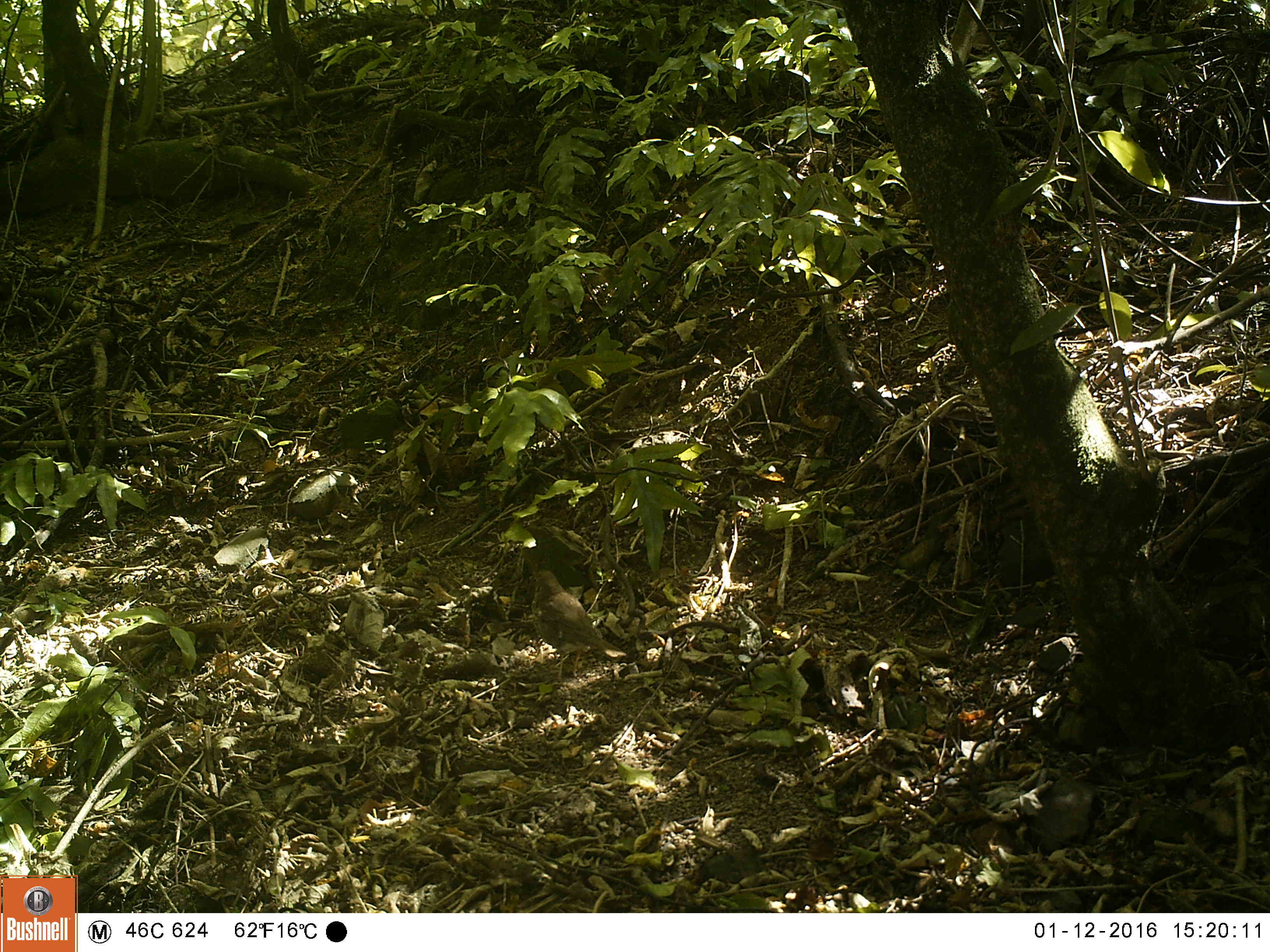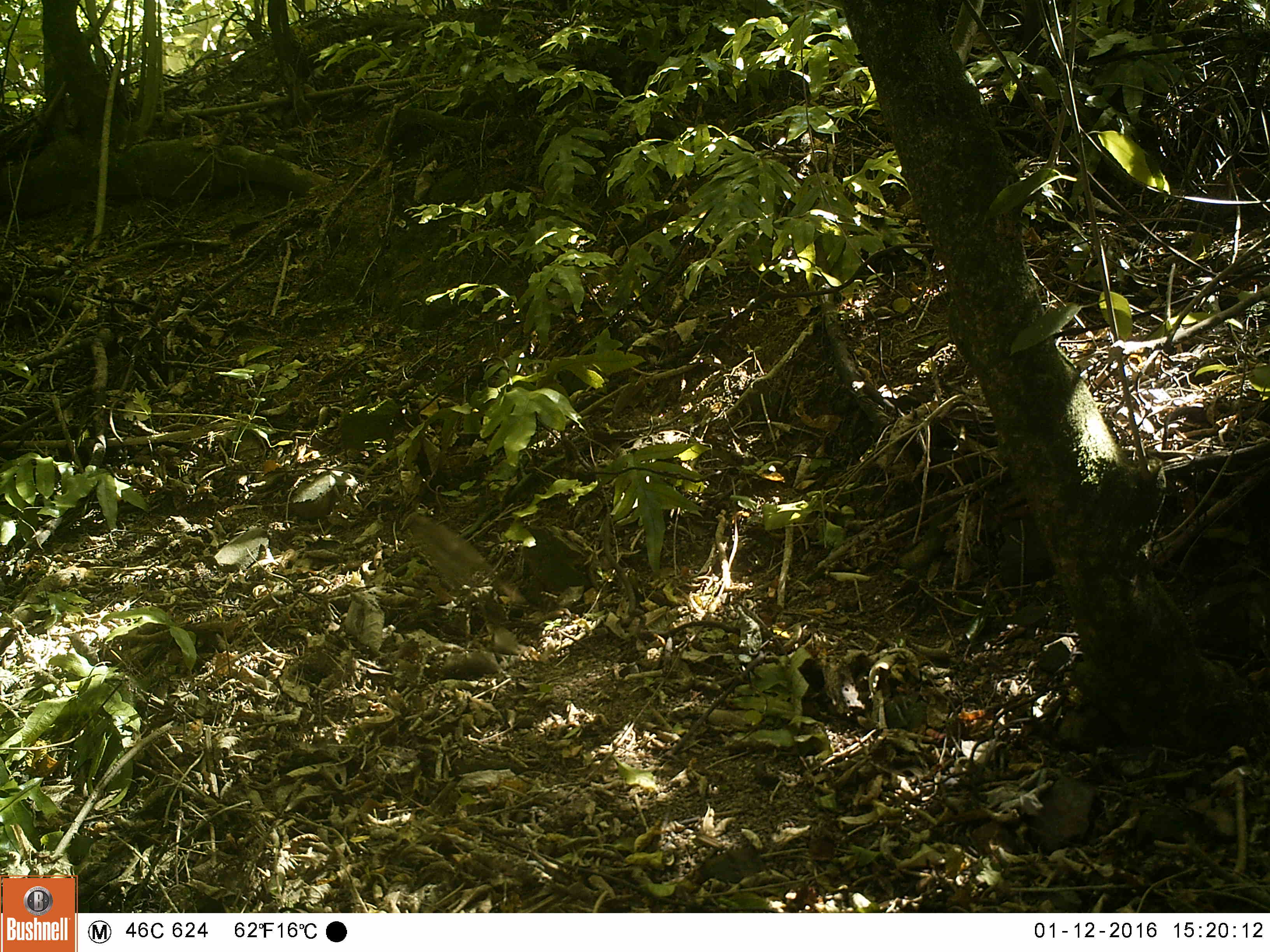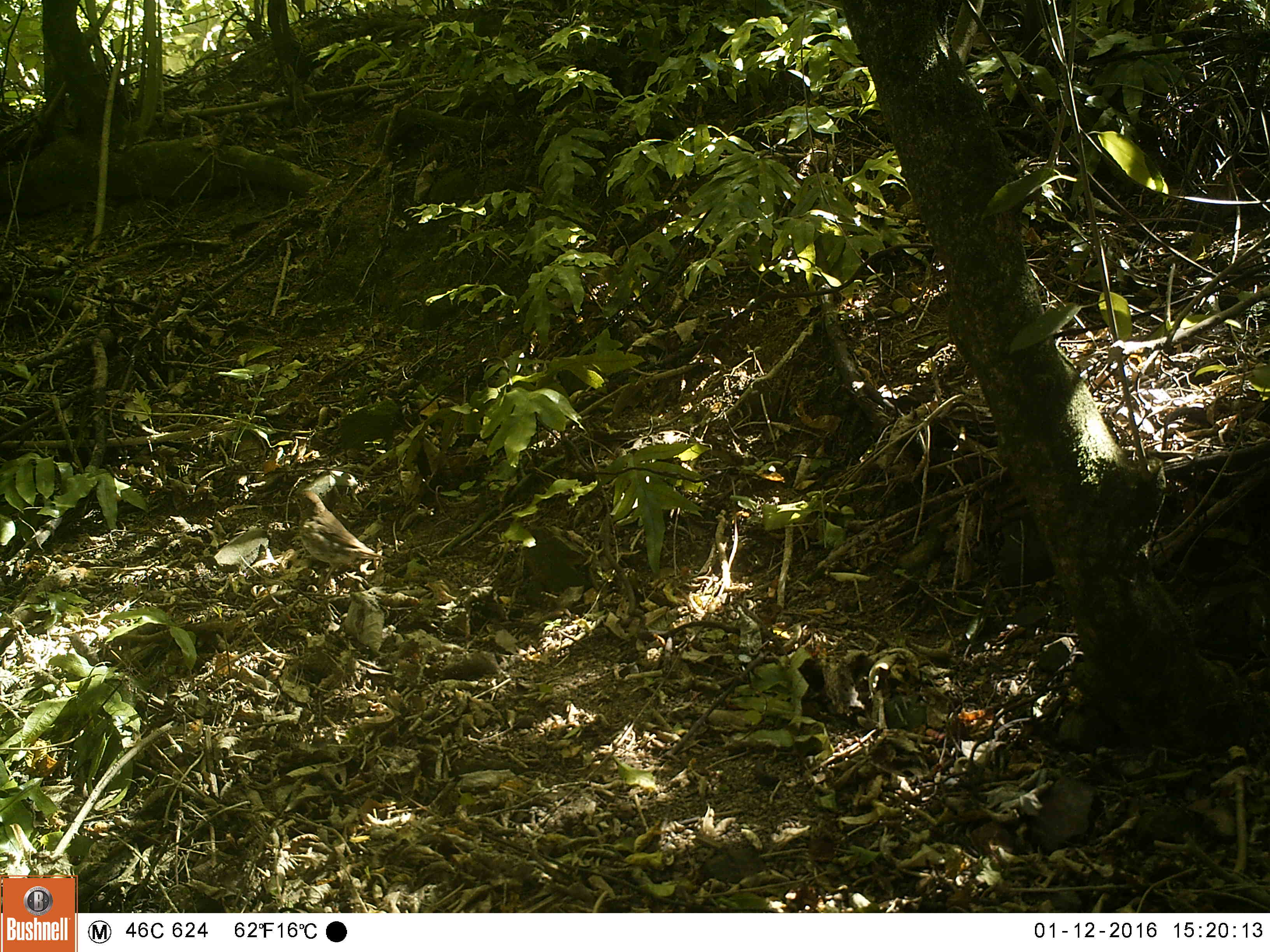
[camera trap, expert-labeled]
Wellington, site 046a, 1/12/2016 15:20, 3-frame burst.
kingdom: Animalia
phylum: Chordata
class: Aves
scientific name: Aves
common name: bird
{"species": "bird (Aves)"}